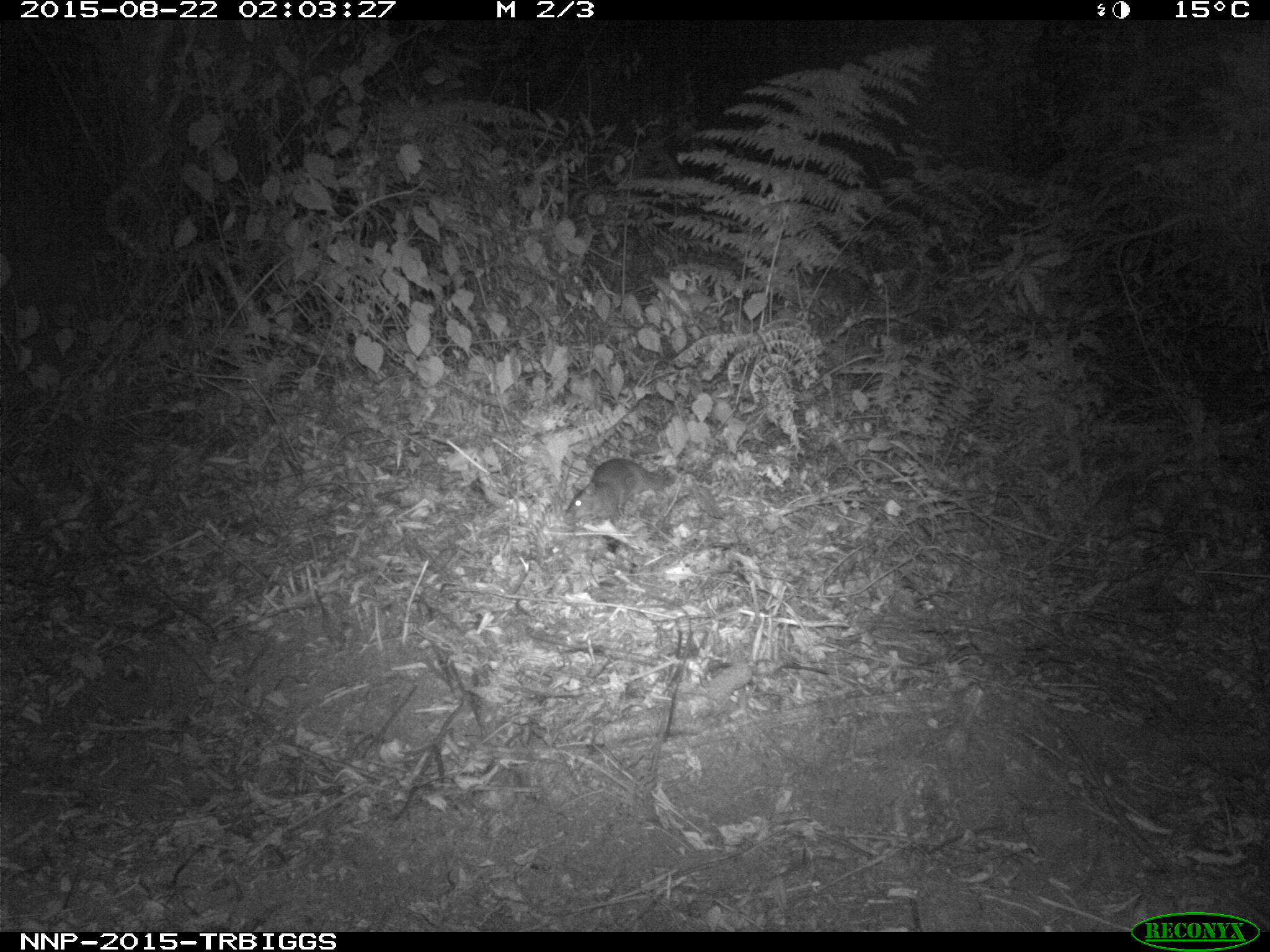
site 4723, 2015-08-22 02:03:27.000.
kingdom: Animalia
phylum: Chordata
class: Mammalia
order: Rodentia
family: Nesomyidae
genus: Cricetomys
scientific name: Cricetomys gambianus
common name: african giant pouched rat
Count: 1.